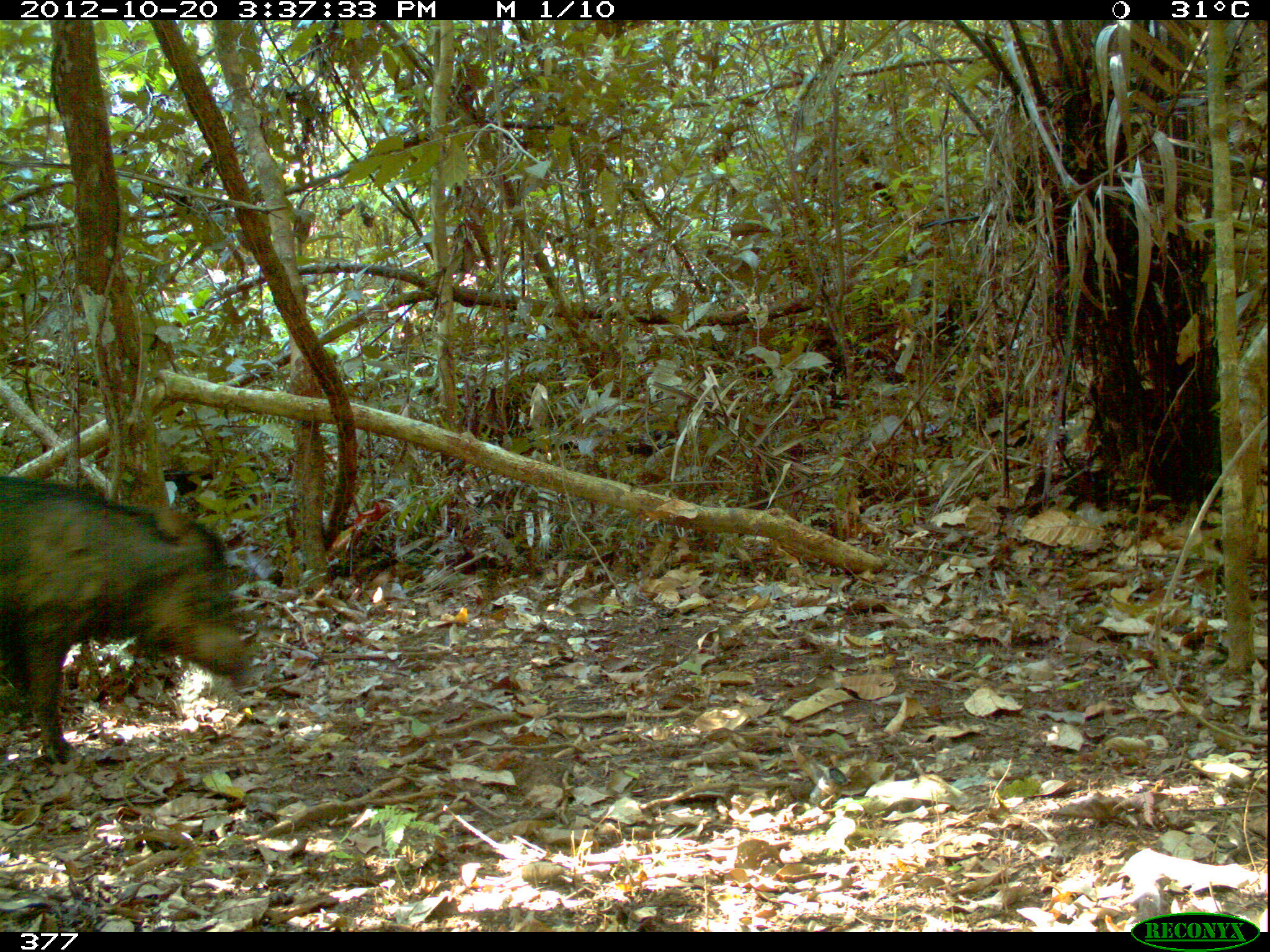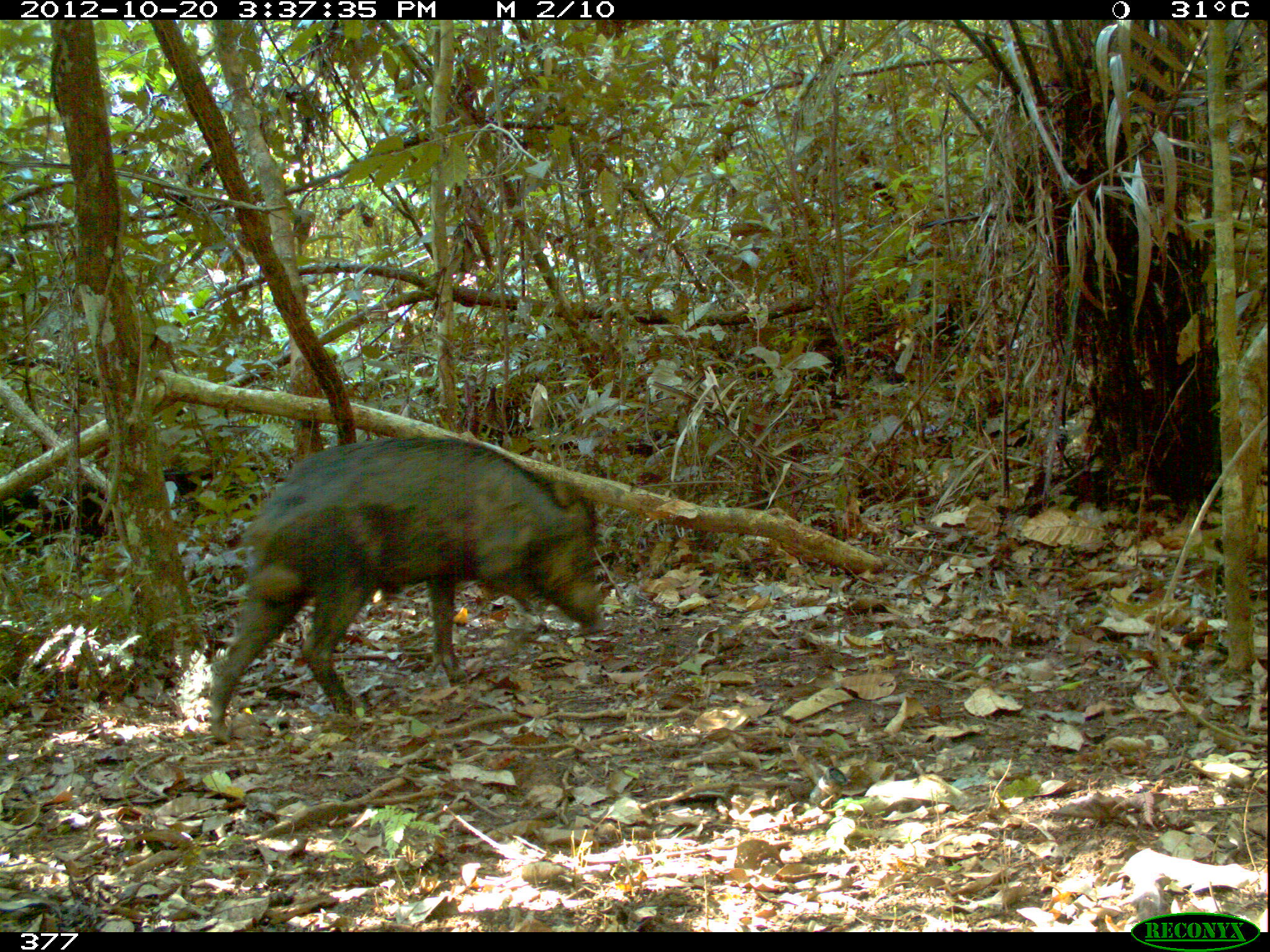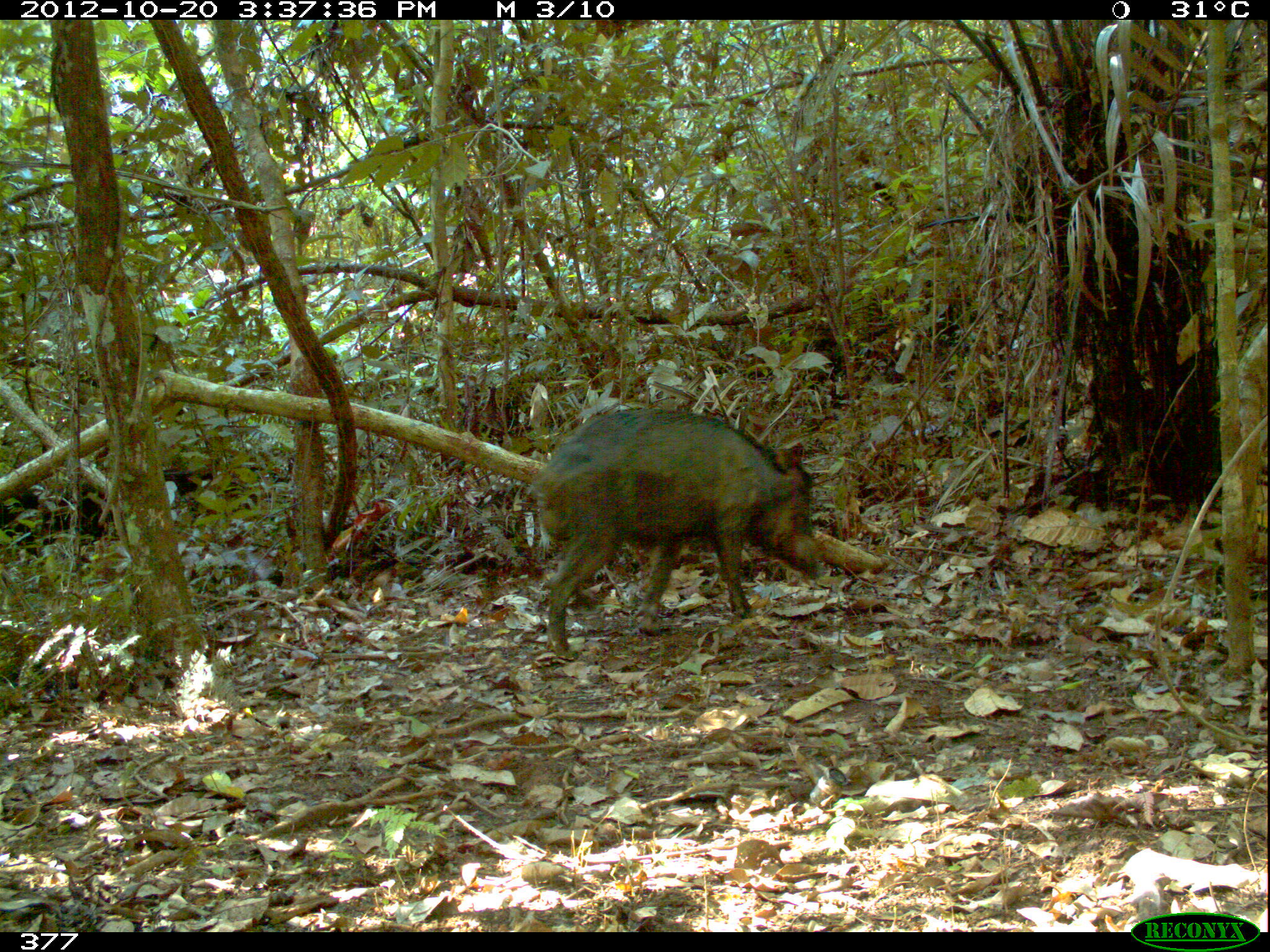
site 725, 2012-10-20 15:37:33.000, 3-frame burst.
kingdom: Animalia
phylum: Chordata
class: Mammalia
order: Artiodactyla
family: Tayassuidae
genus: Tayassu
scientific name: Tayassu pecari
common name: white-lipped peccary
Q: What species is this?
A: Tayassu pecari (white-lipped peccary).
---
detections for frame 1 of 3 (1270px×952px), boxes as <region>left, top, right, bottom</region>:
tayassu pecari: <region>0, 474, 265, 765</region>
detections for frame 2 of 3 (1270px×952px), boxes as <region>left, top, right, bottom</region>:
tayassu pecari: <region>209, 435, 605, 743</region>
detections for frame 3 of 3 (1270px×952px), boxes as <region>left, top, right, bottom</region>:
tayassu pecari: <region>527, 405, 828, 661</region>